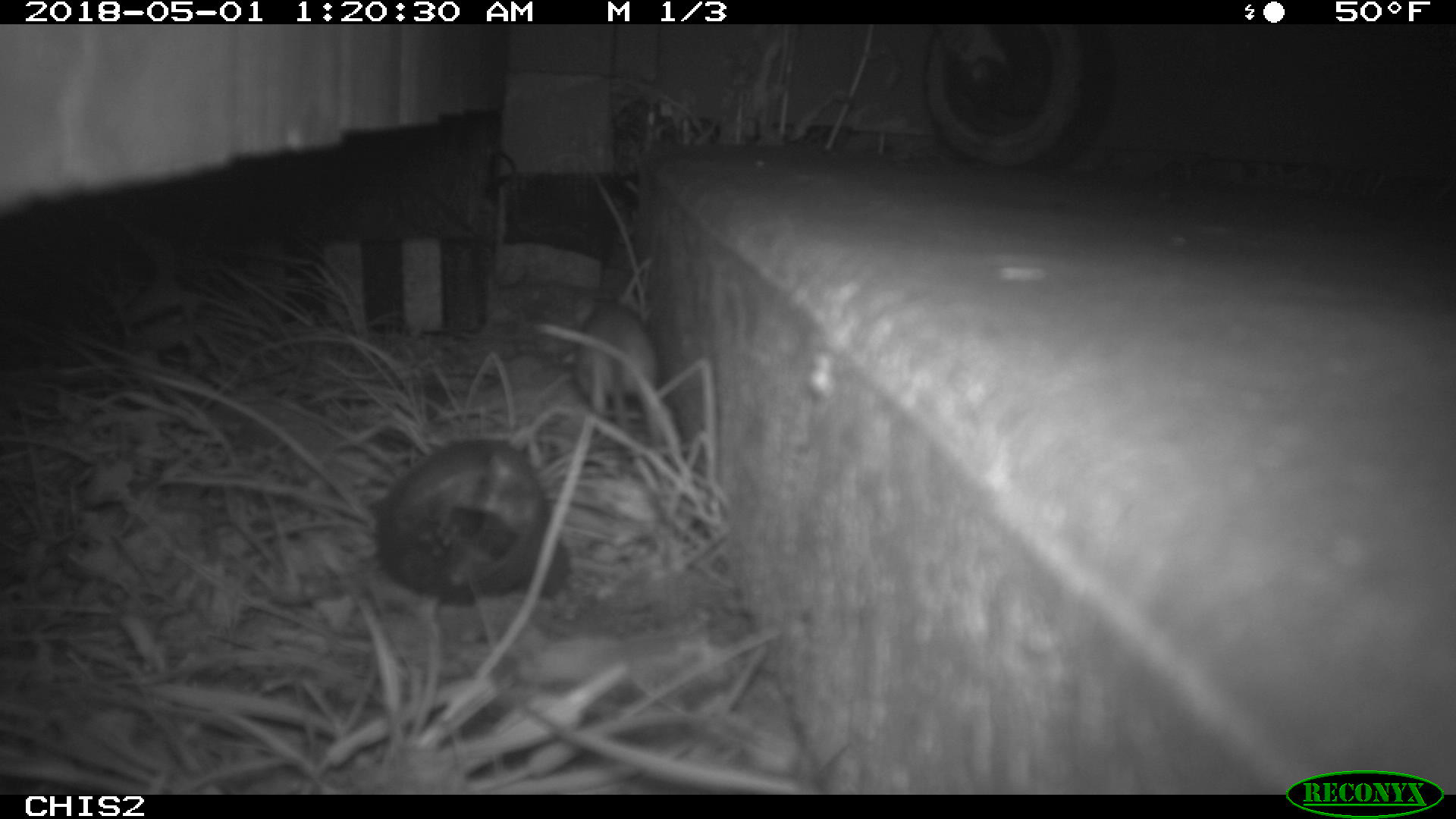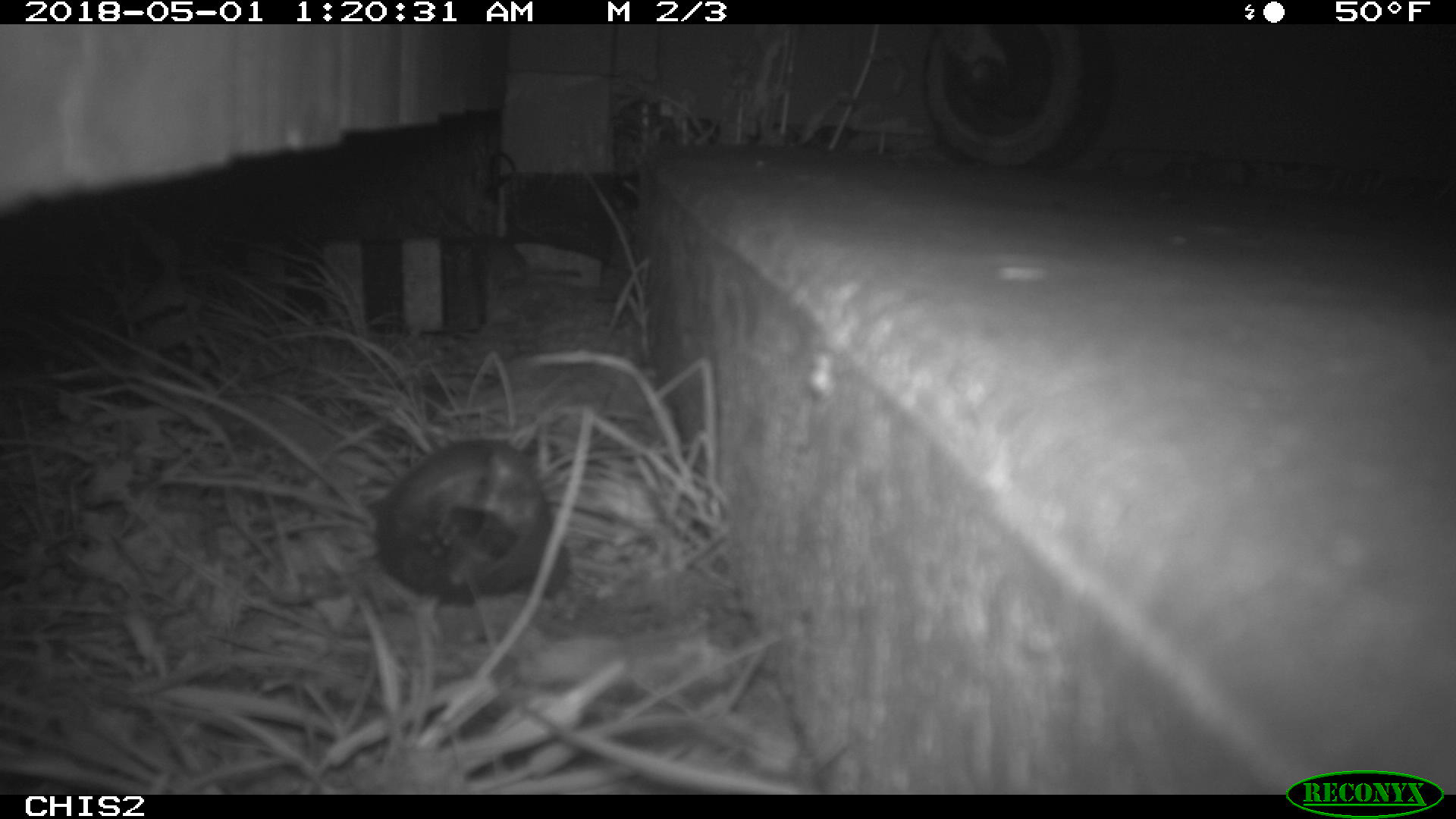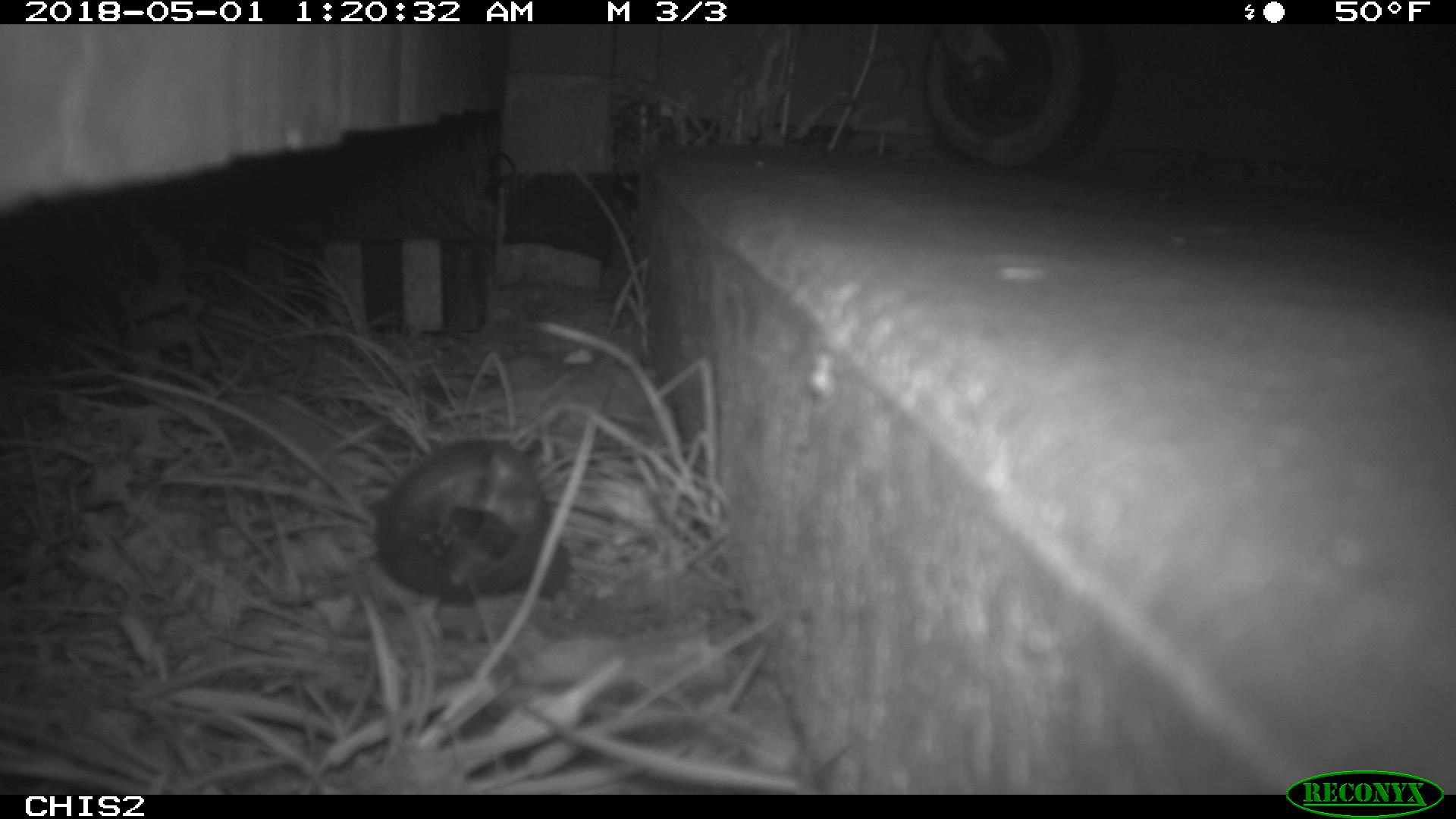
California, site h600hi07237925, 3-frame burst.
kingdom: Animalia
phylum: Chordata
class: Mammalia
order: Rodentia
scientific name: Rodentia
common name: rodent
Rodent (Rodentia).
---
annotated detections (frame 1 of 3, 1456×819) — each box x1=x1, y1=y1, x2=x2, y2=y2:
rodent: x1=536, y1=287, x2=660, y2=413